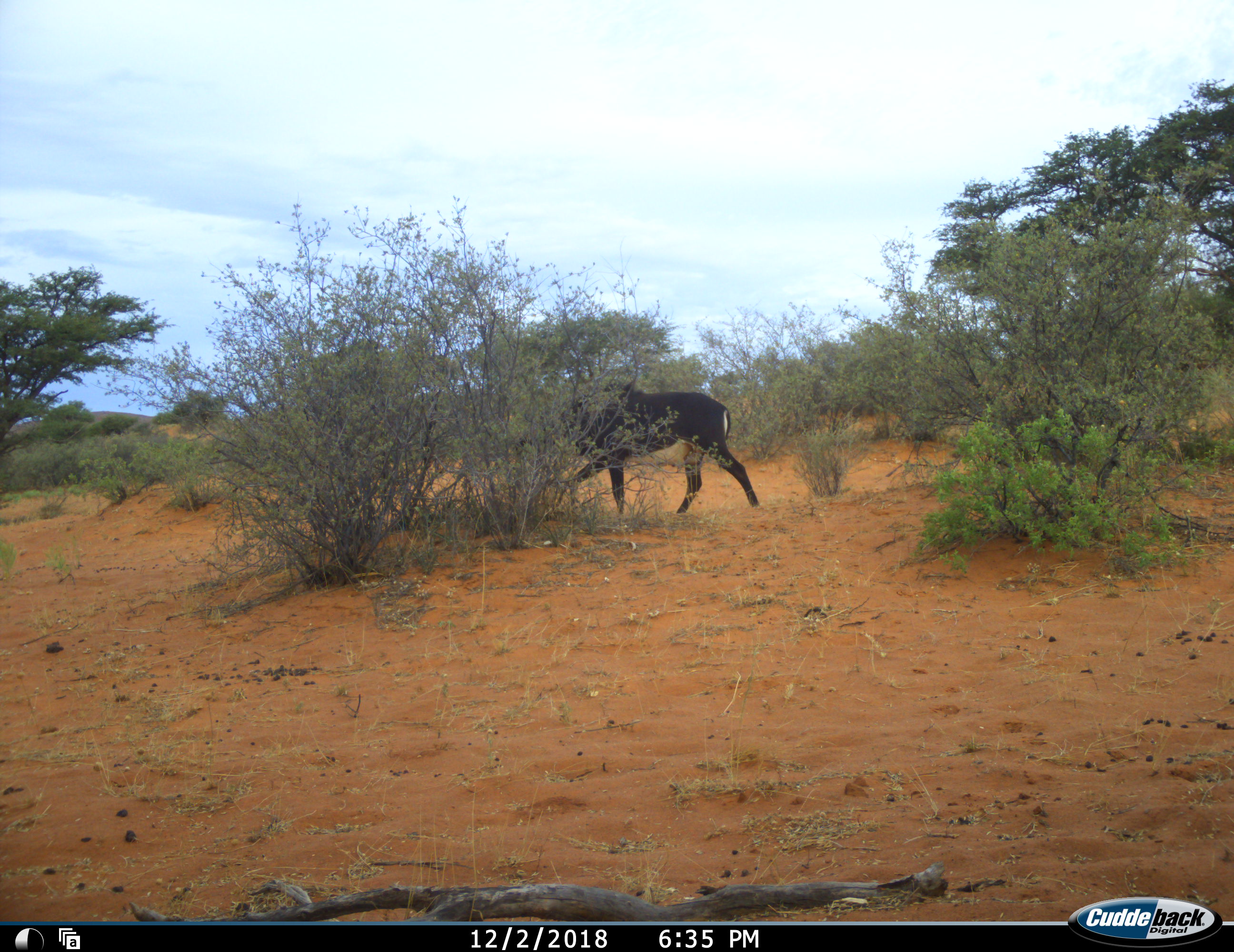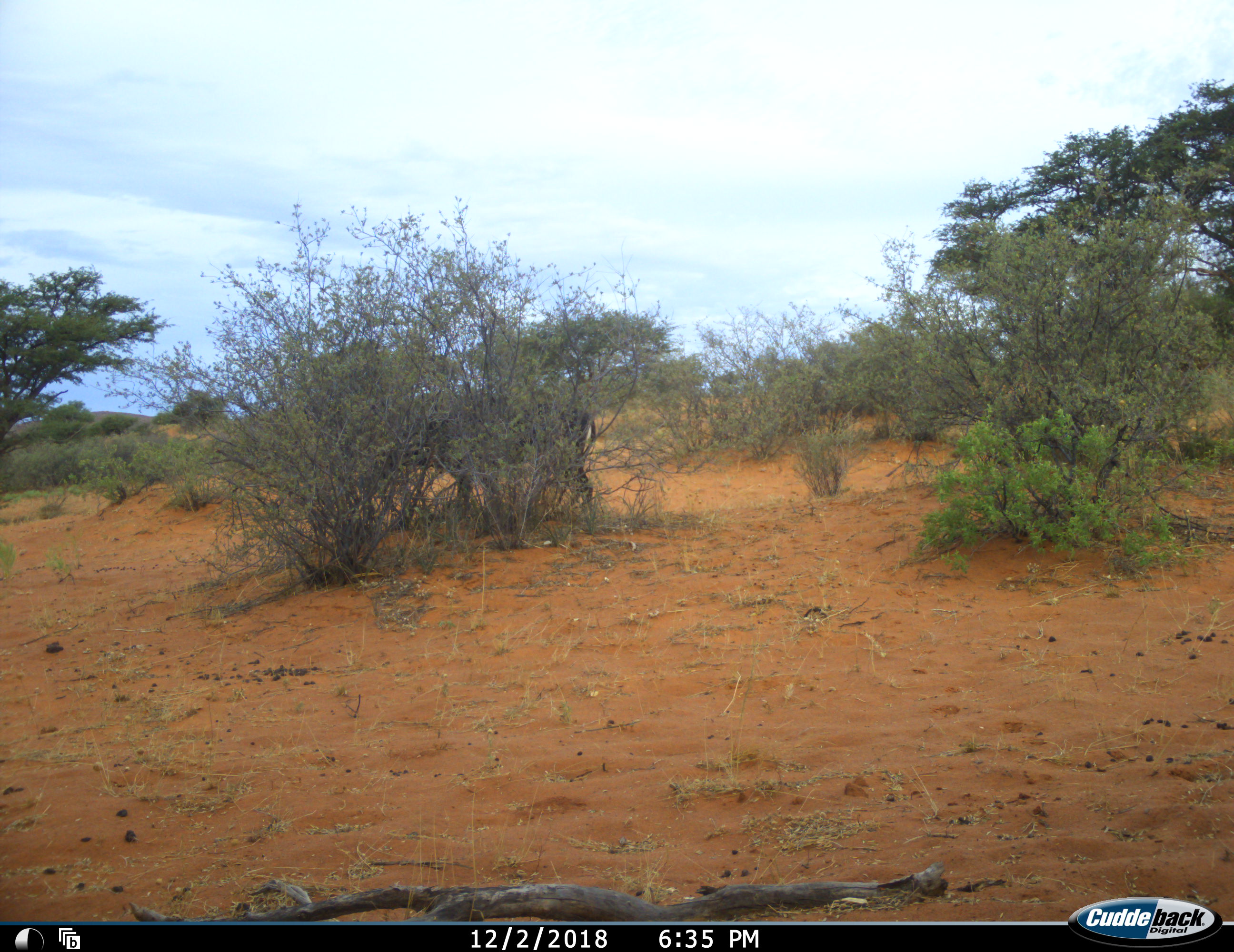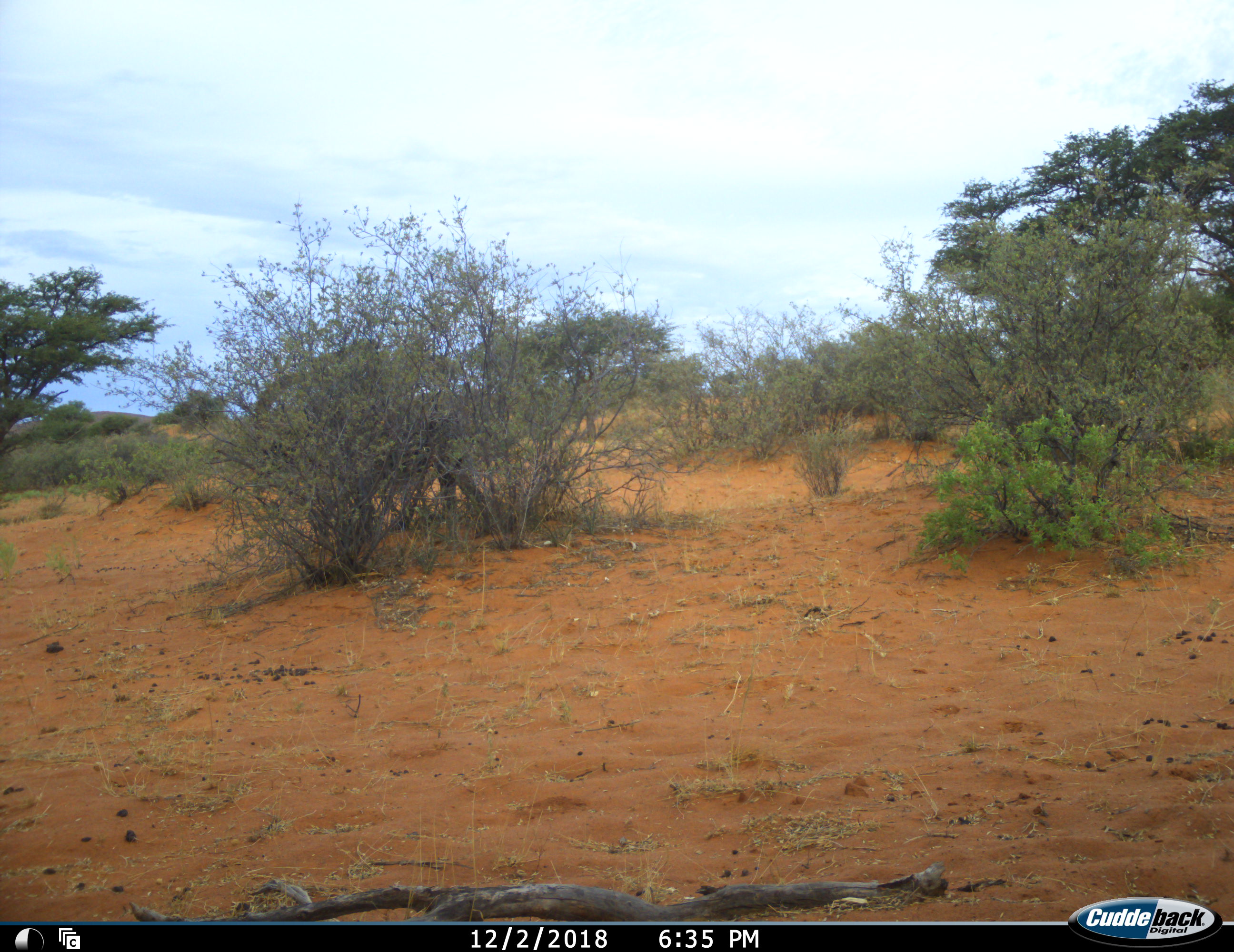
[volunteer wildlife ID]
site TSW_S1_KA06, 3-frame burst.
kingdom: Animalia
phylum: Chordata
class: Mammalia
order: Artiodactyla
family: Bovidae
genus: Hippotragus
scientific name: Hippotragus niger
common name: sable antelope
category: sable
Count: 1.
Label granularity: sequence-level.